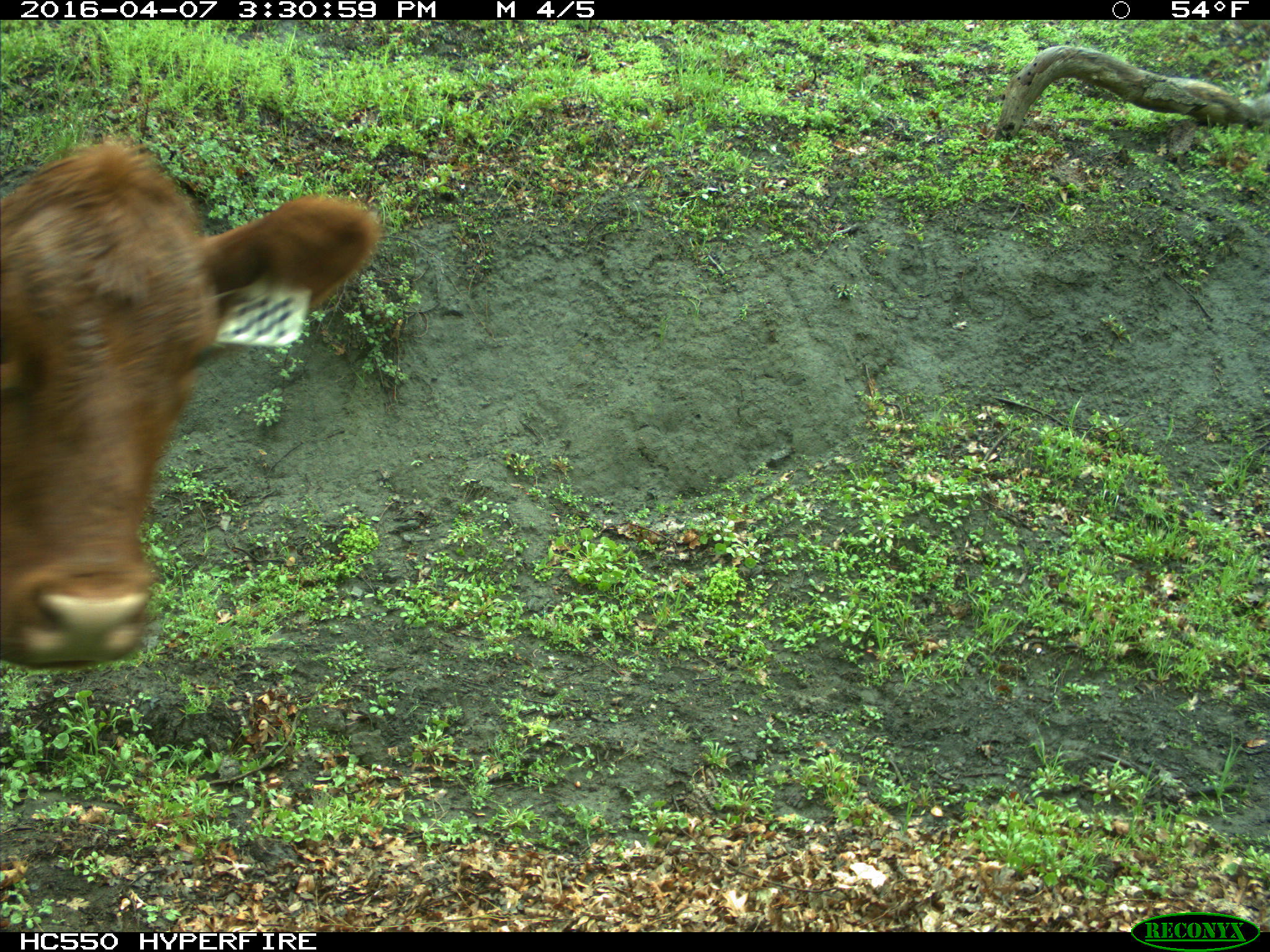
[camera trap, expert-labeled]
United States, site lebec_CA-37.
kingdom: Animalia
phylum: Chordata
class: Mammalia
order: Artiodactyla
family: Bovidae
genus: Bos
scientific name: Bos taurus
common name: domestic cow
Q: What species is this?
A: Bos taurus (domestic cow).